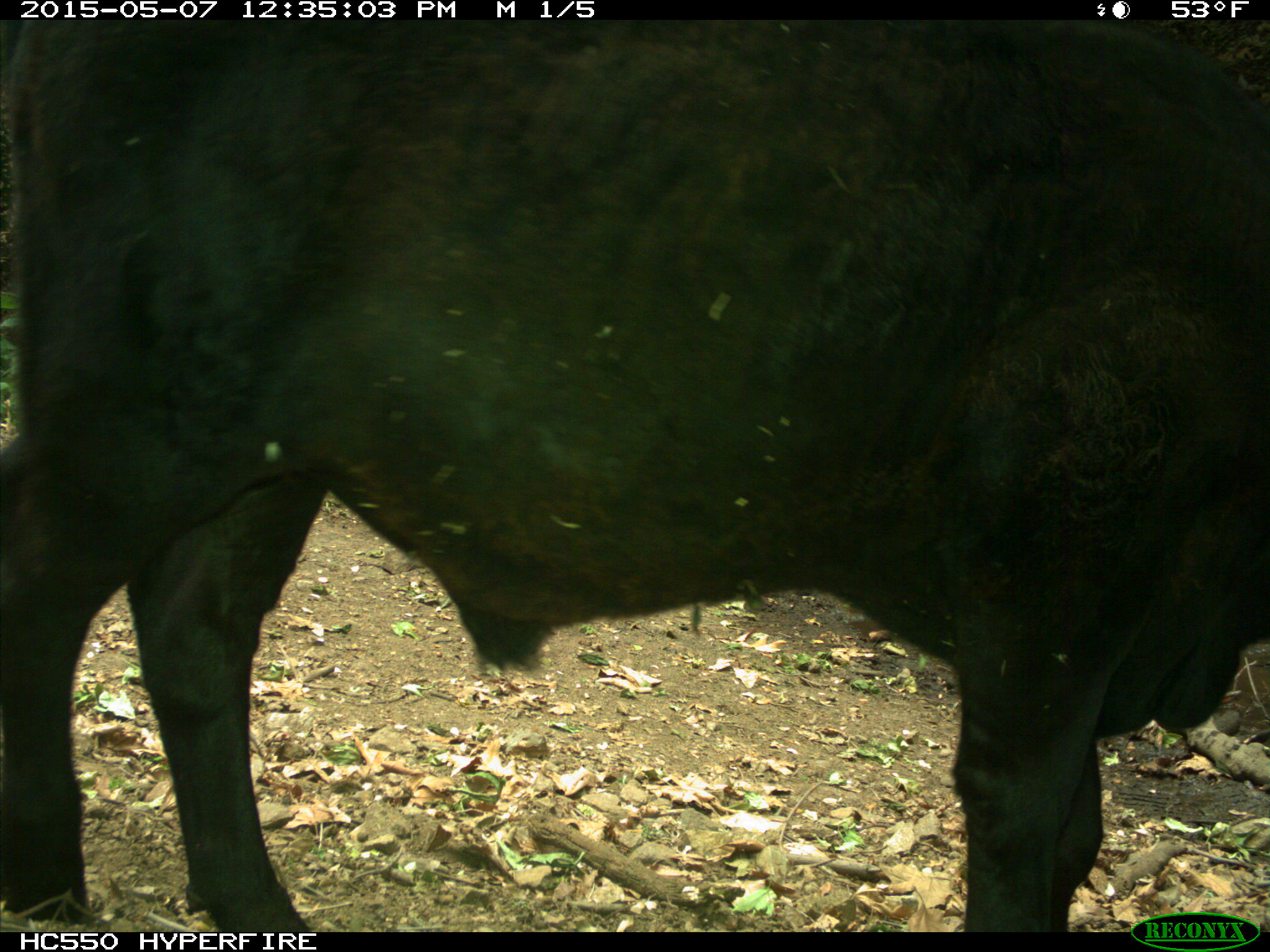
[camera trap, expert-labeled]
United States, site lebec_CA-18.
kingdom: Animalia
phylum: Chordata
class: Mammalia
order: Artiodactyla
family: Bovidae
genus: Bos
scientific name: Bos taurus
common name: domestic cow